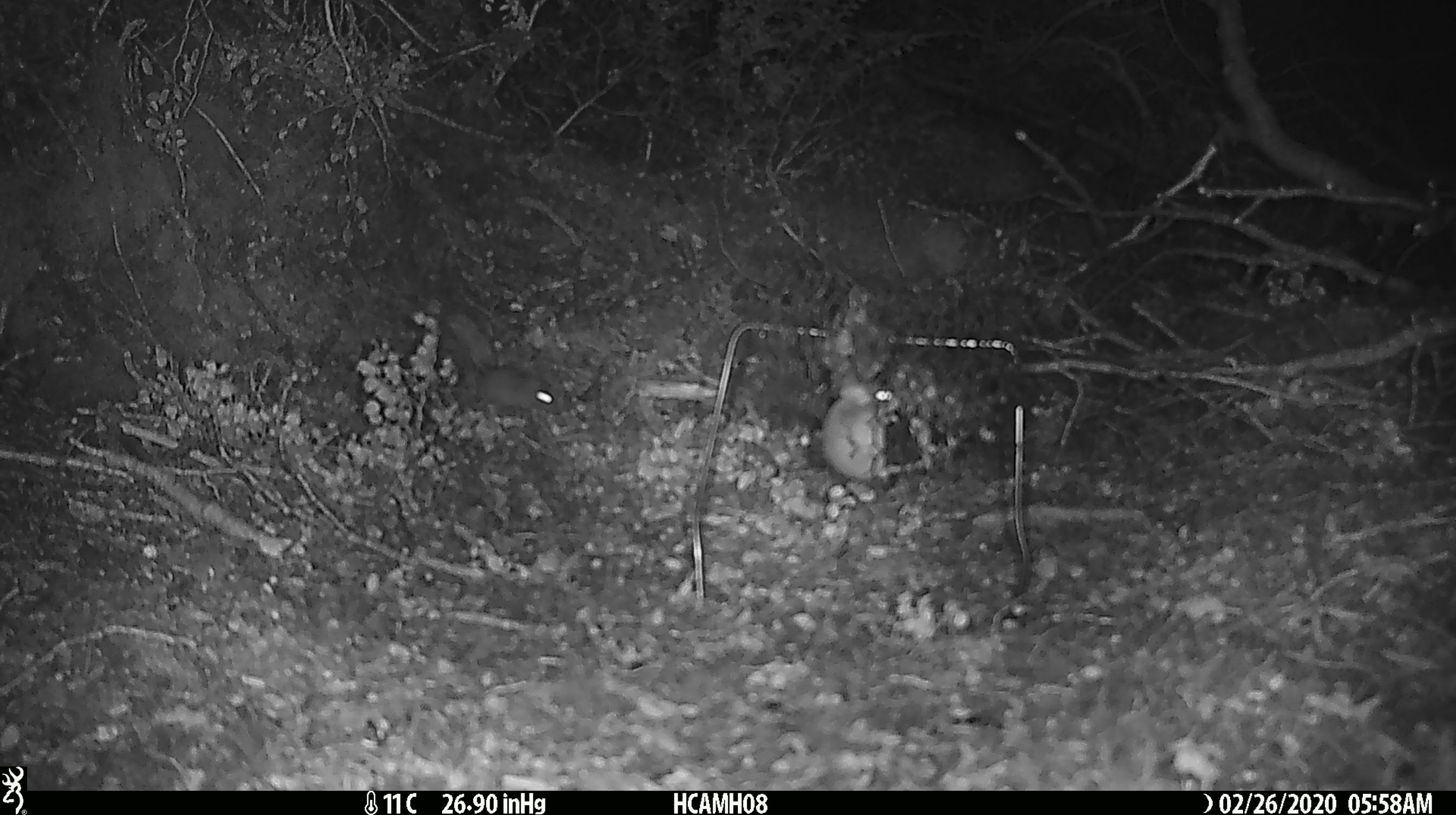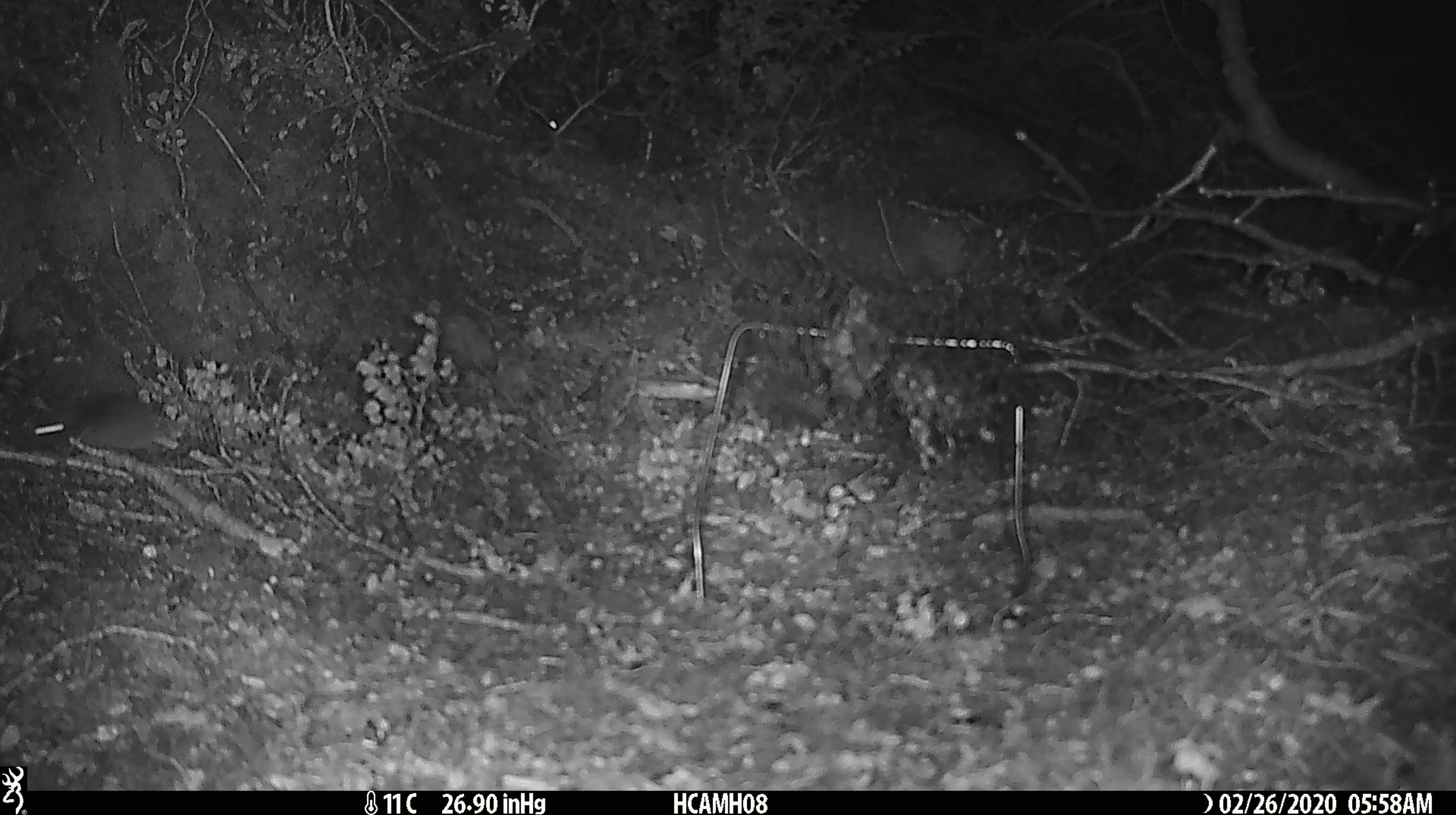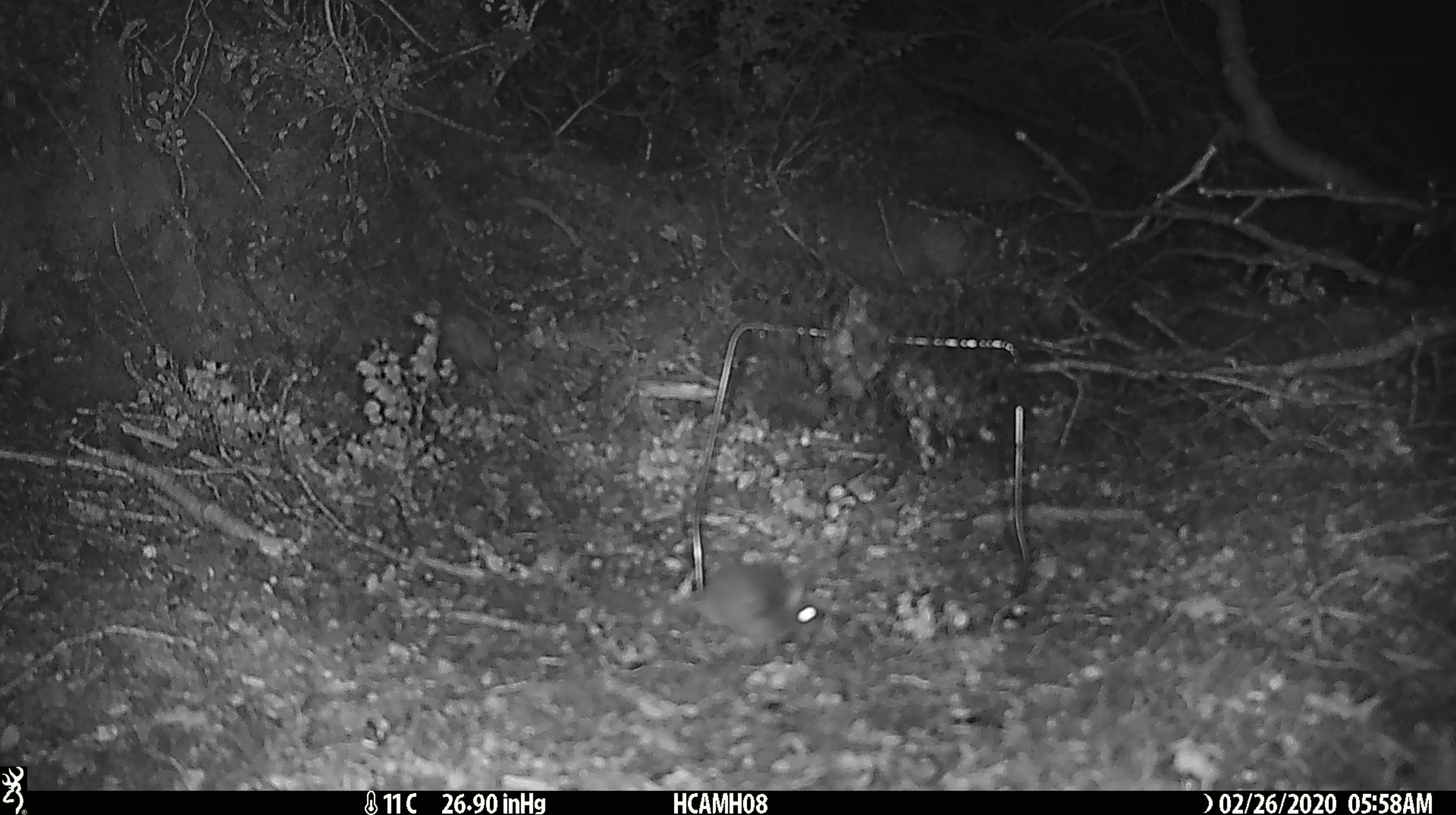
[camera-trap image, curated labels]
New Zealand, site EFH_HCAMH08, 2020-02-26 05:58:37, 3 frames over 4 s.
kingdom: Animalia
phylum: Chordata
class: Mammalia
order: Rodentia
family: Muridae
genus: Mus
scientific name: Mus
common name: mouse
Mouse (Mus).